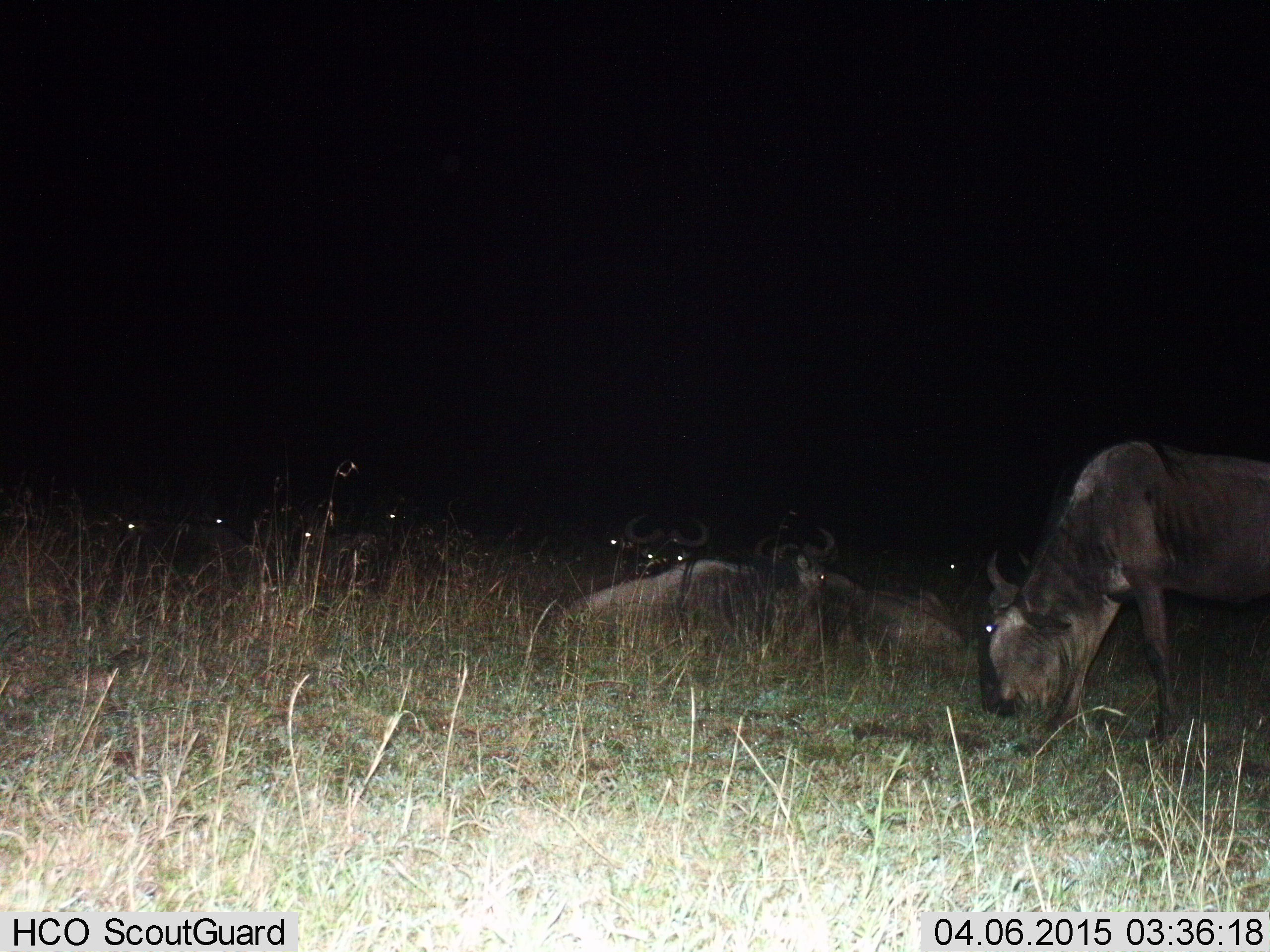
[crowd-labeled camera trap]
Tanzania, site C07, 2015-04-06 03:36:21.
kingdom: Animalia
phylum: Chordata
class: Mammalia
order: Artiodactyla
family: Bovidae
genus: Connochaetes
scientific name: Connochaetes taurinus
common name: blue wildebeest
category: wildebeest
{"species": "wildebeest (blue wildebeest) (Connochaetes taurinus)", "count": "10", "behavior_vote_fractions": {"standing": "20%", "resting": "100%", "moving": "10%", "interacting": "10%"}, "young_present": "0%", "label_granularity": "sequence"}